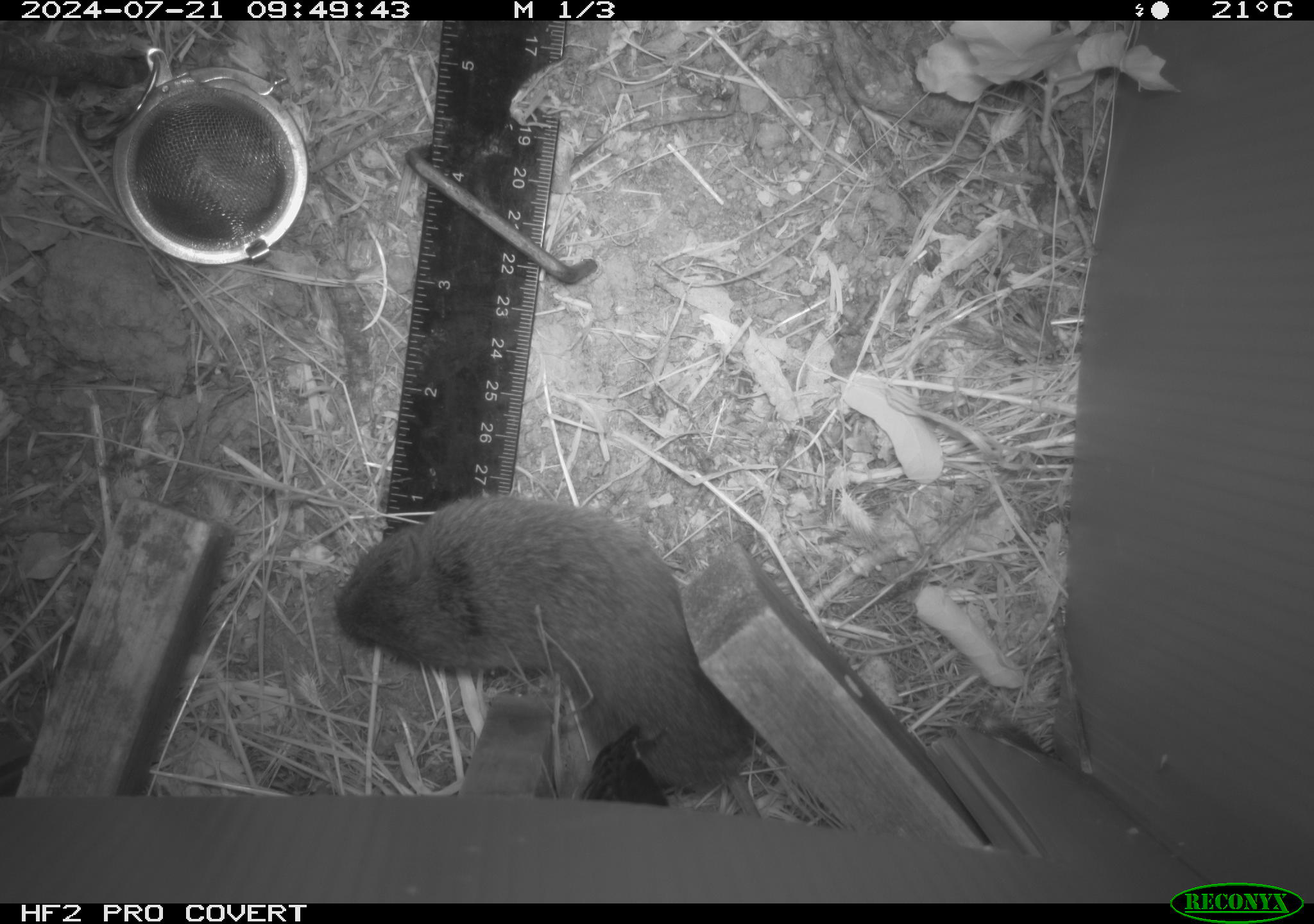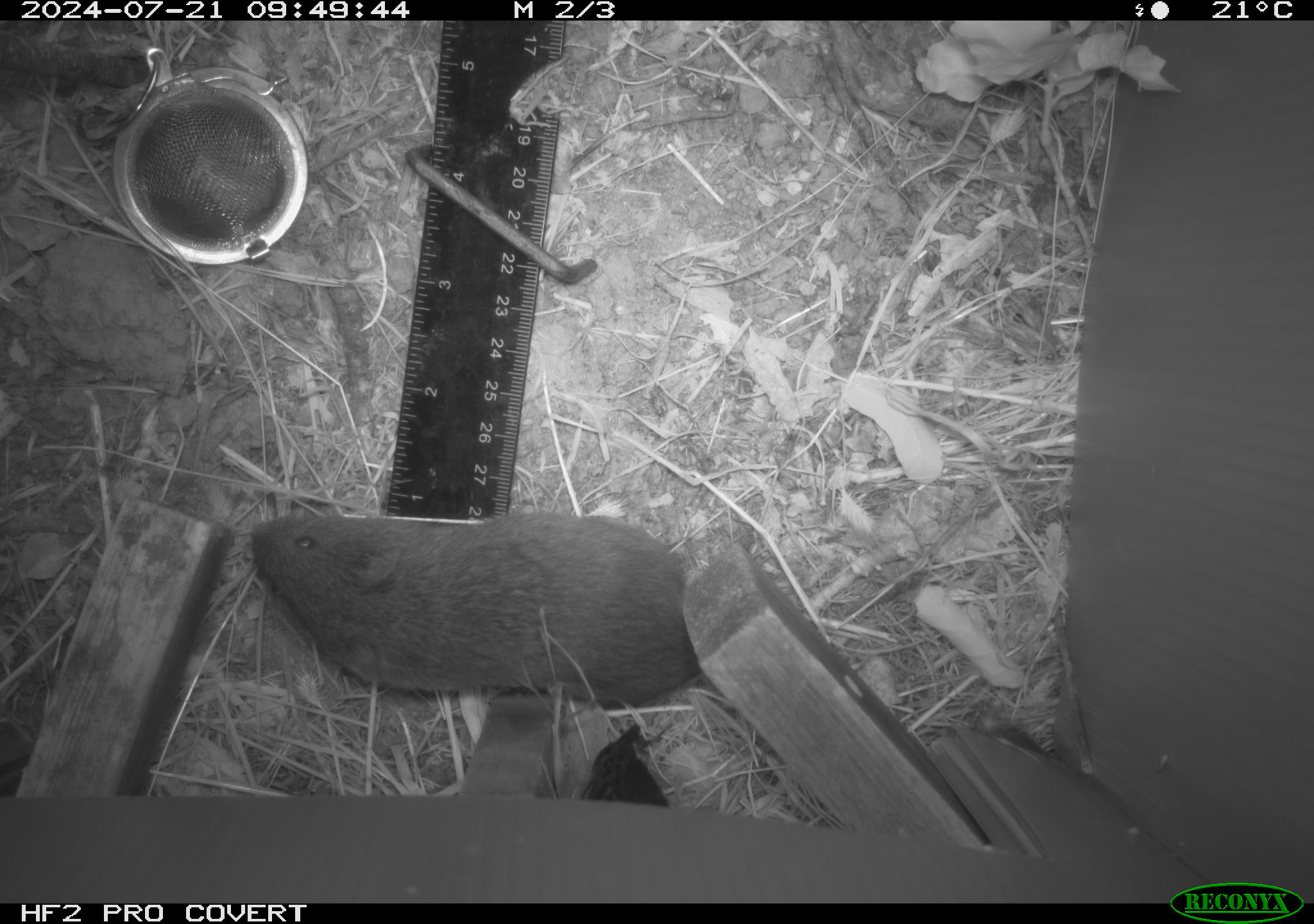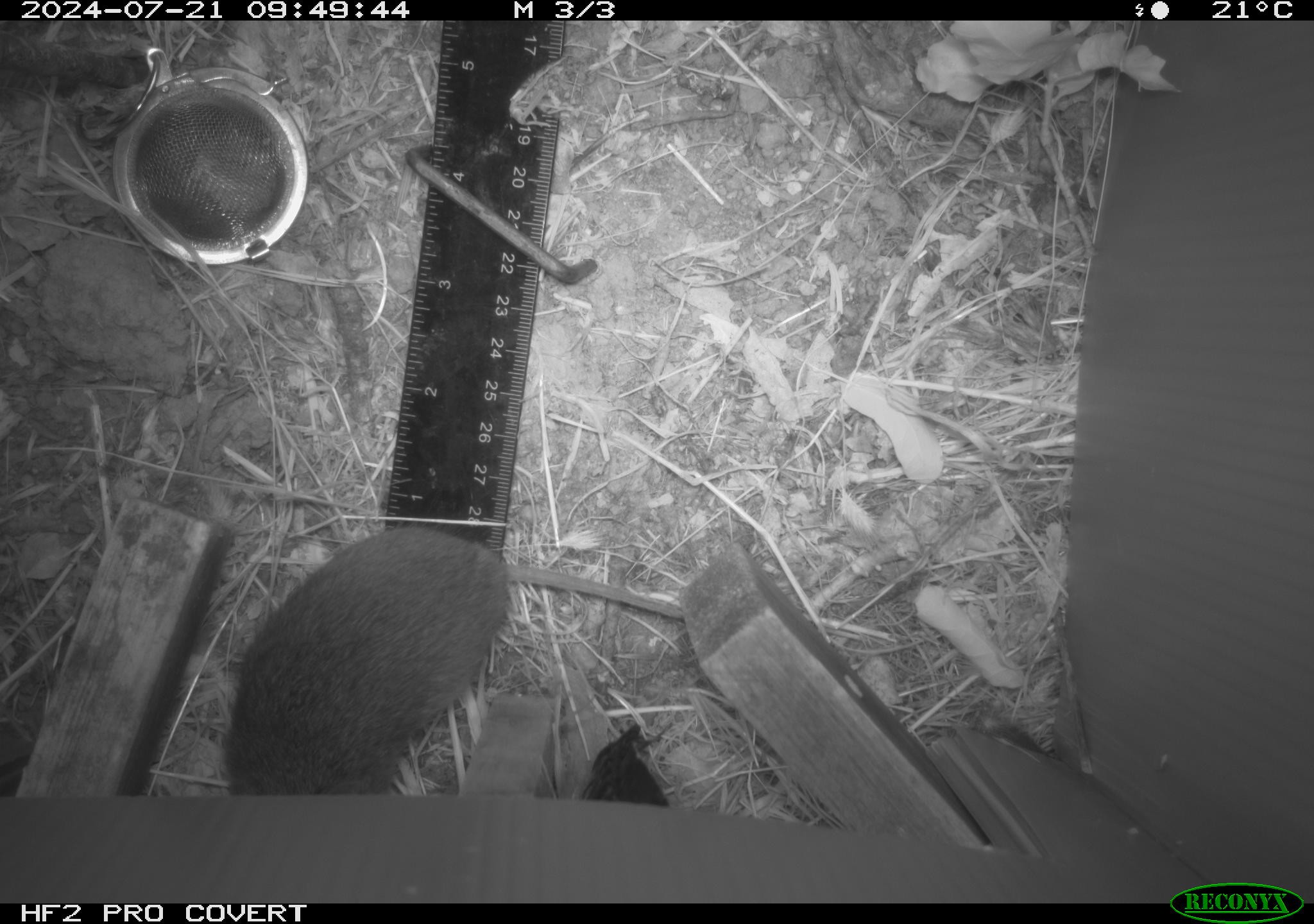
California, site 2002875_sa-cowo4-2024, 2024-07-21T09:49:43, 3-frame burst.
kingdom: Animalia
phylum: Chordata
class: Mammalia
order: Rodentia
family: Cricetidae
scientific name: Arvicolinae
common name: voles, lemmings, and muskrats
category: arvicolinae subfamily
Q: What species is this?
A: Arvicolinae subfamily (voles, lemmings, and muskrats) (Arvicolinae).